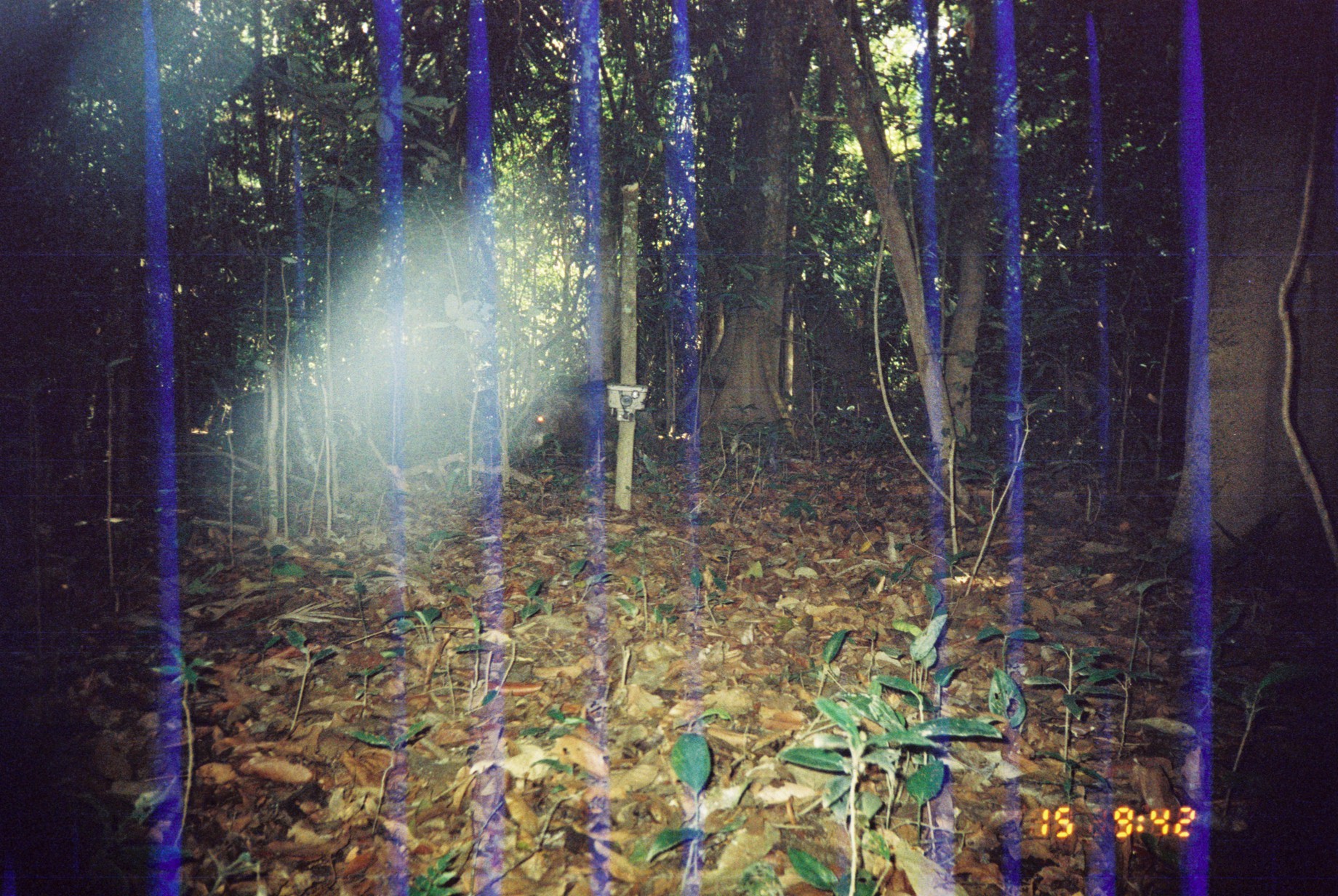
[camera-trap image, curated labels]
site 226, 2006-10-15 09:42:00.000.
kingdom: Animalia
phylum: Chordata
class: Mammalia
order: Artiodactyla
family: Tayassuidae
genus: Tayassu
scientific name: Tayassu pecari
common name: white-lipped peccary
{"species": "Tayassu pecari (white-lipped peccary)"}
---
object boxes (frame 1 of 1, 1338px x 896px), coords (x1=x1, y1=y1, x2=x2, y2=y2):
tayassu pecari: (x1=512, y1=373, x2=650, y2=458)